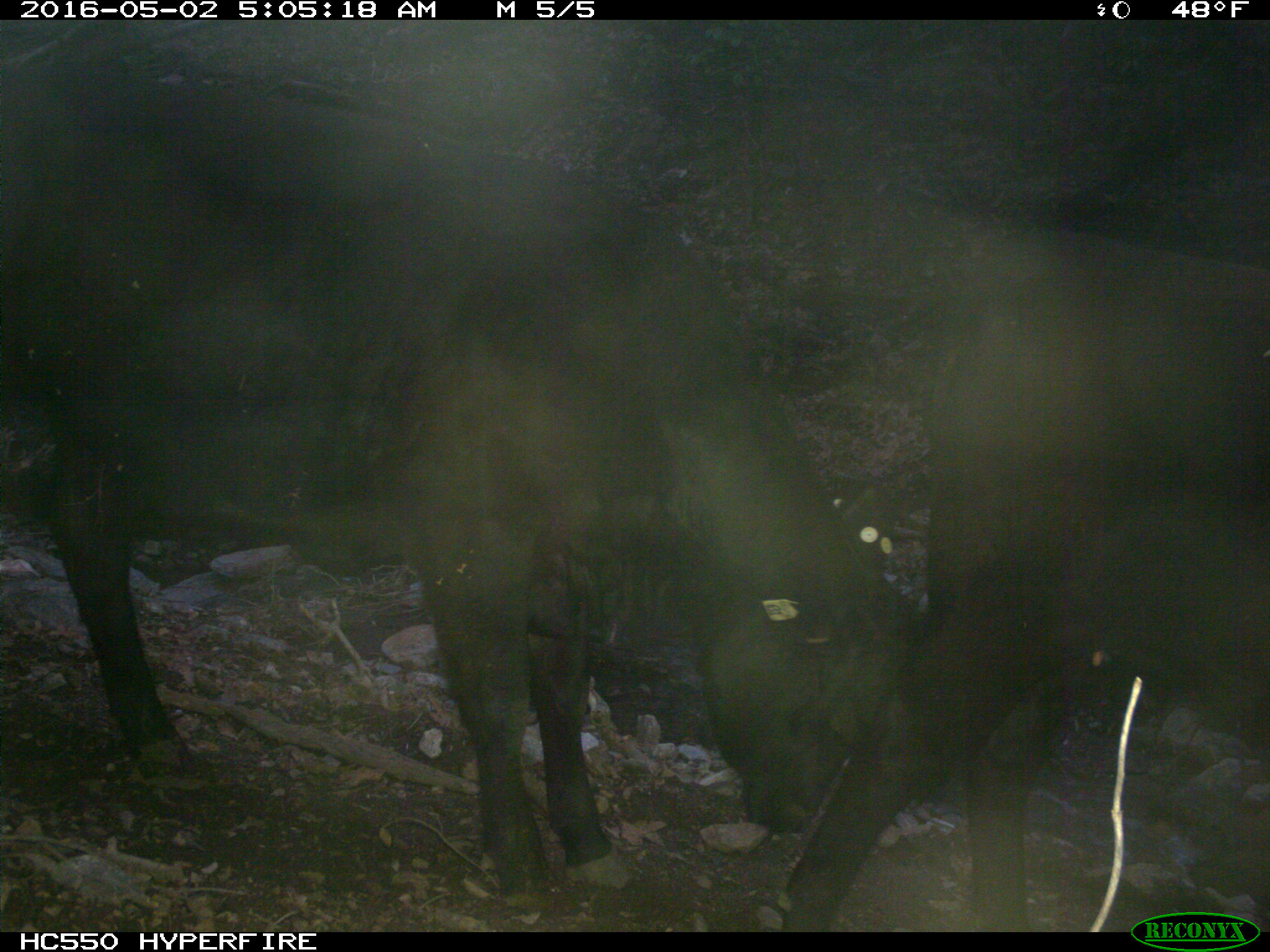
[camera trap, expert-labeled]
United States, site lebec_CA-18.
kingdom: Animalia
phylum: Chordata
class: Mammalia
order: Artiodactyla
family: Bovidae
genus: Bos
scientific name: Bos taurus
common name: domestic cow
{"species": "Bos taurus (domestic cow)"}